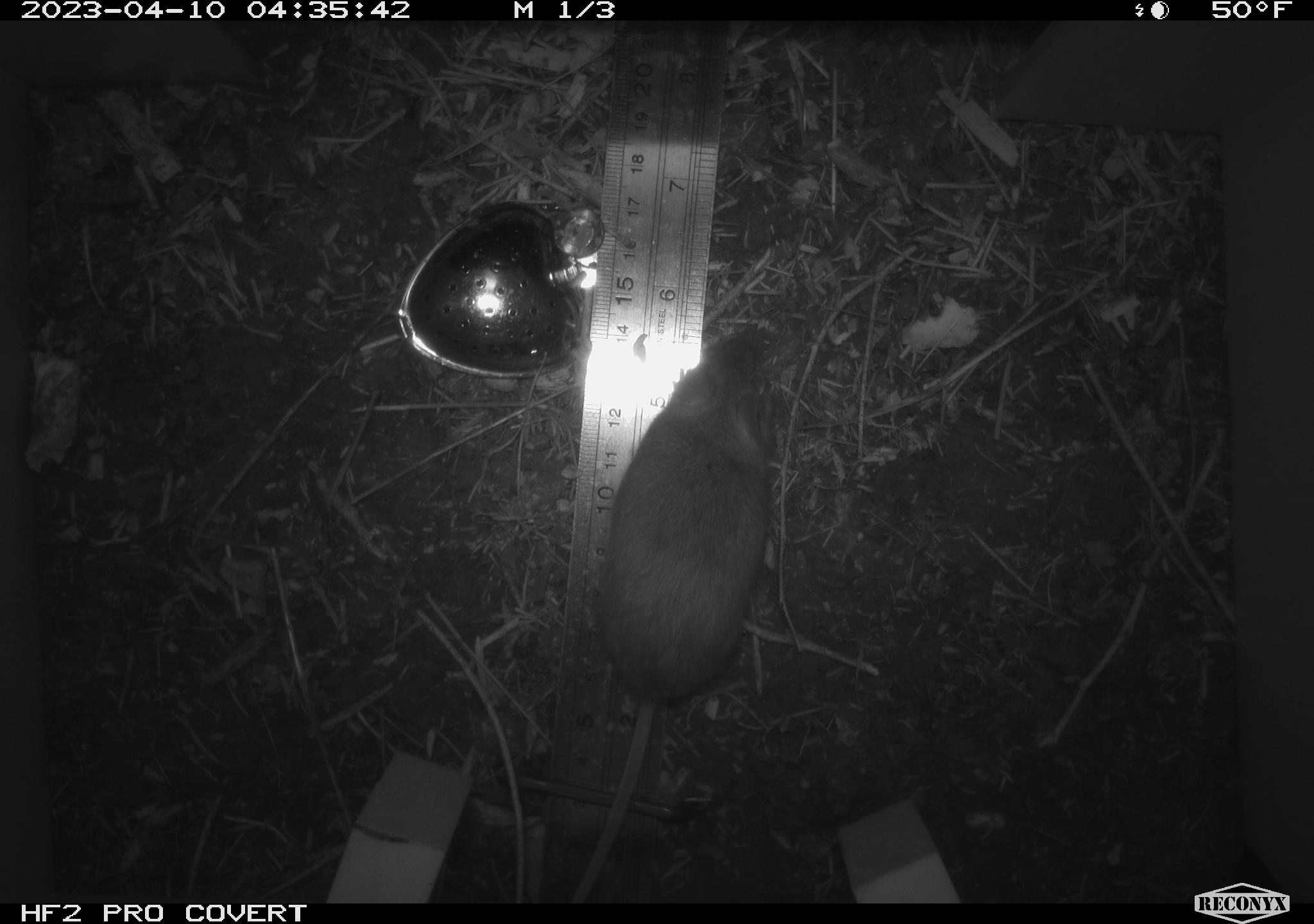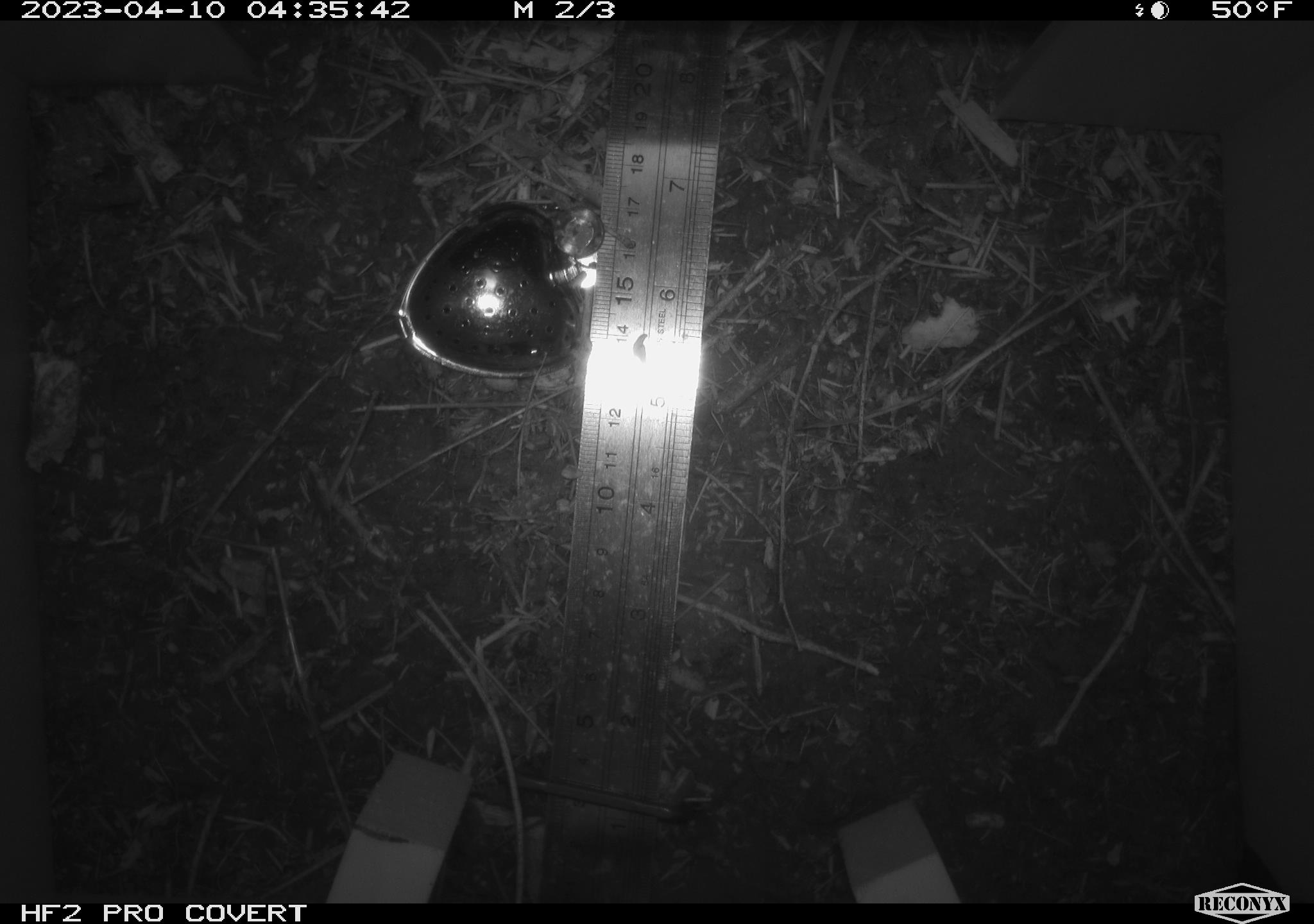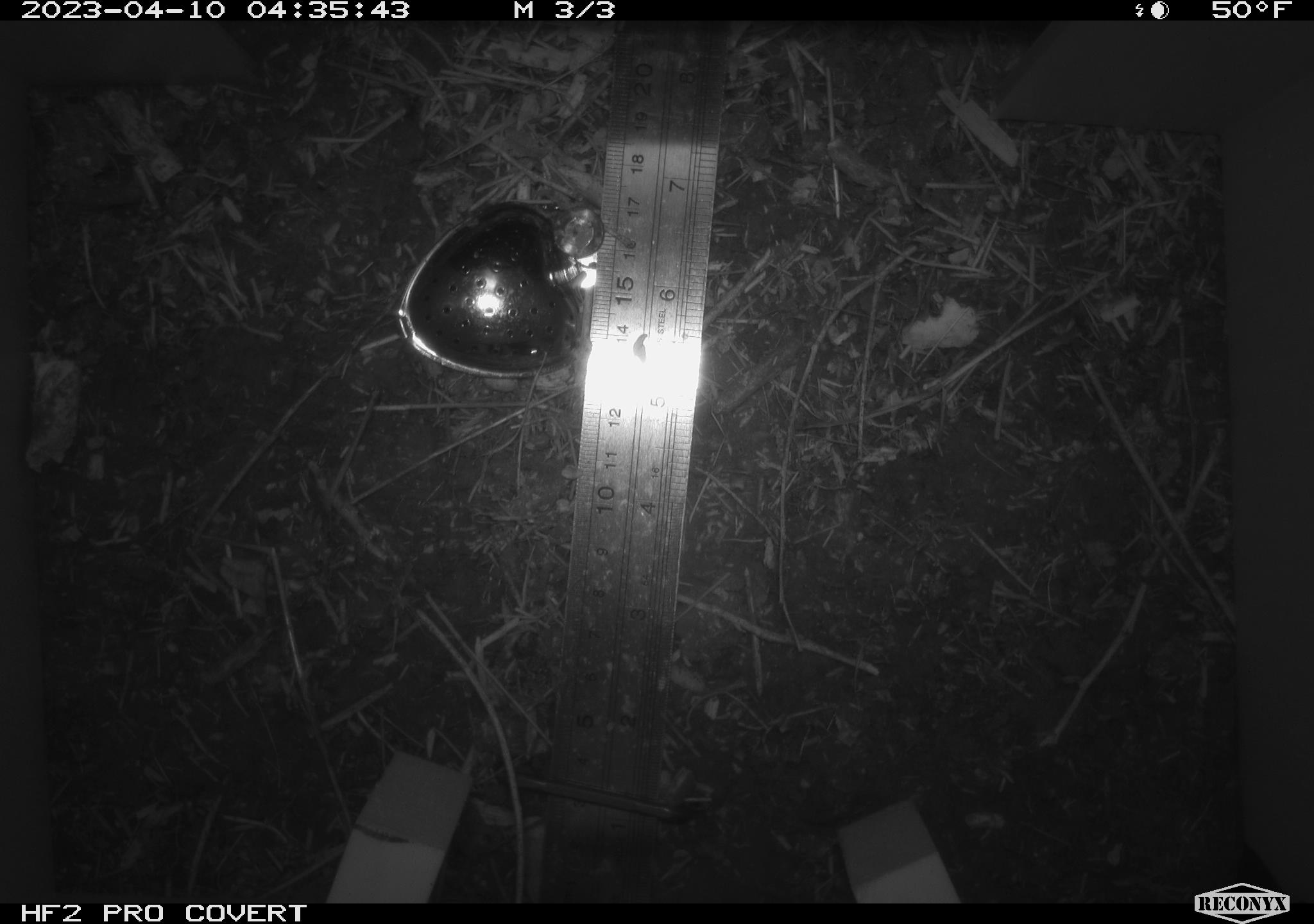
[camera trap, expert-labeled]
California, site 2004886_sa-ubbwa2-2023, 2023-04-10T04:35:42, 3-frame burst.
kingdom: Animalia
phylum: Chordata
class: Mammalia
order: Rodentia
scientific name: Rodentia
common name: mouse species